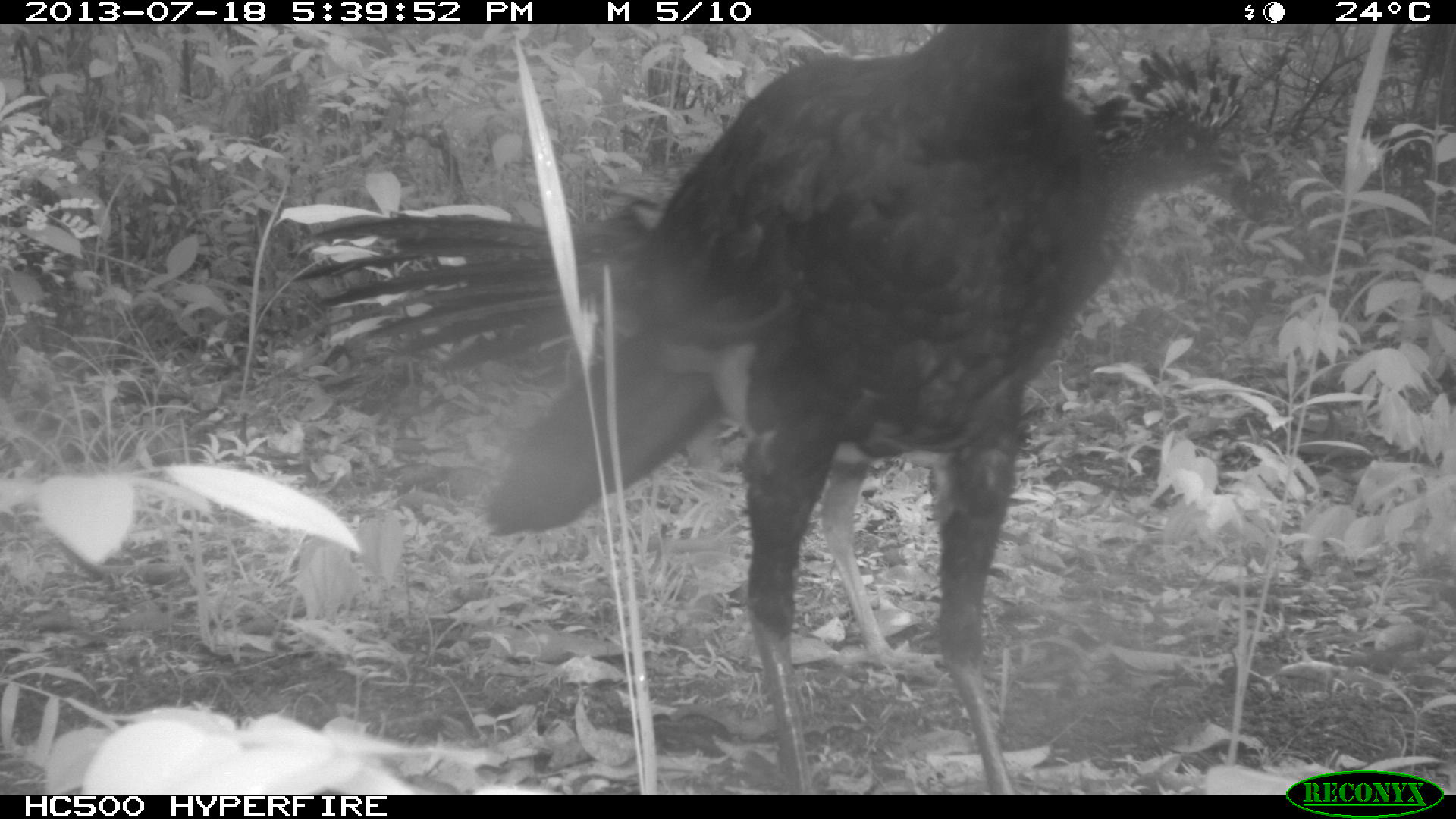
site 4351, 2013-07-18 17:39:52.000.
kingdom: Animalia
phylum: Chordata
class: Aves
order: Galliformes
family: Cracidae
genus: Crax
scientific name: Crax rubra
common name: great curassow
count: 3